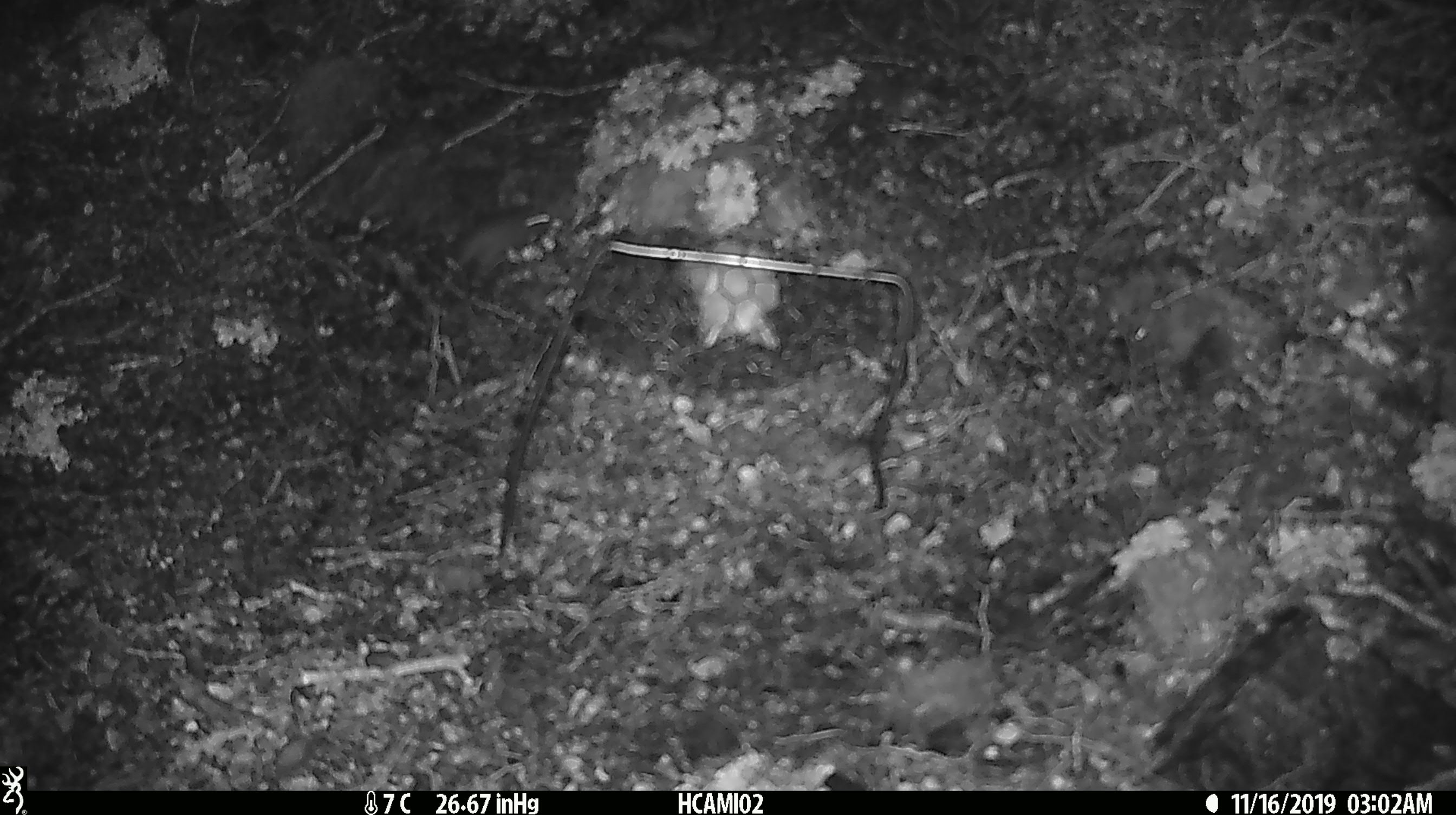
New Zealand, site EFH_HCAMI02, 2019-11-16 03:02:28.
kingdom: Animalia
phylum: Chordata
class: Mammalia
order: Rodentia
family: Muridae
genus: Mus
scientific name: Mus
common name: mouse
Mouse (Mus).